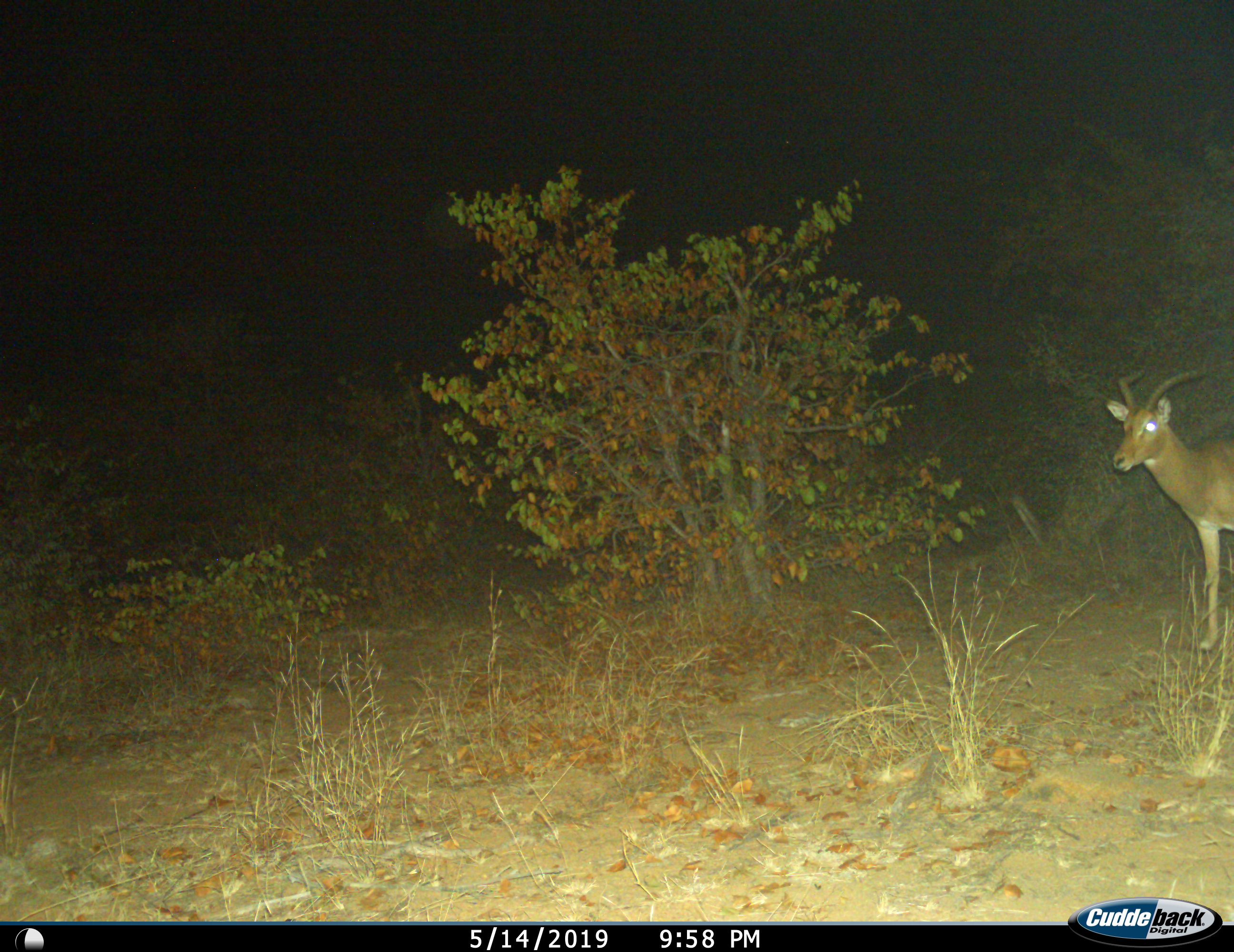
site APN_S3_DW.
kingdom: Animalia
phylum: Chordata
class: Mammalia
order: Artiodactyla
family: Bovidae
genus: Aepyceros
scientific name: Aepyceros melampus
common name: impala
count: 1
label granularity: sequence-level